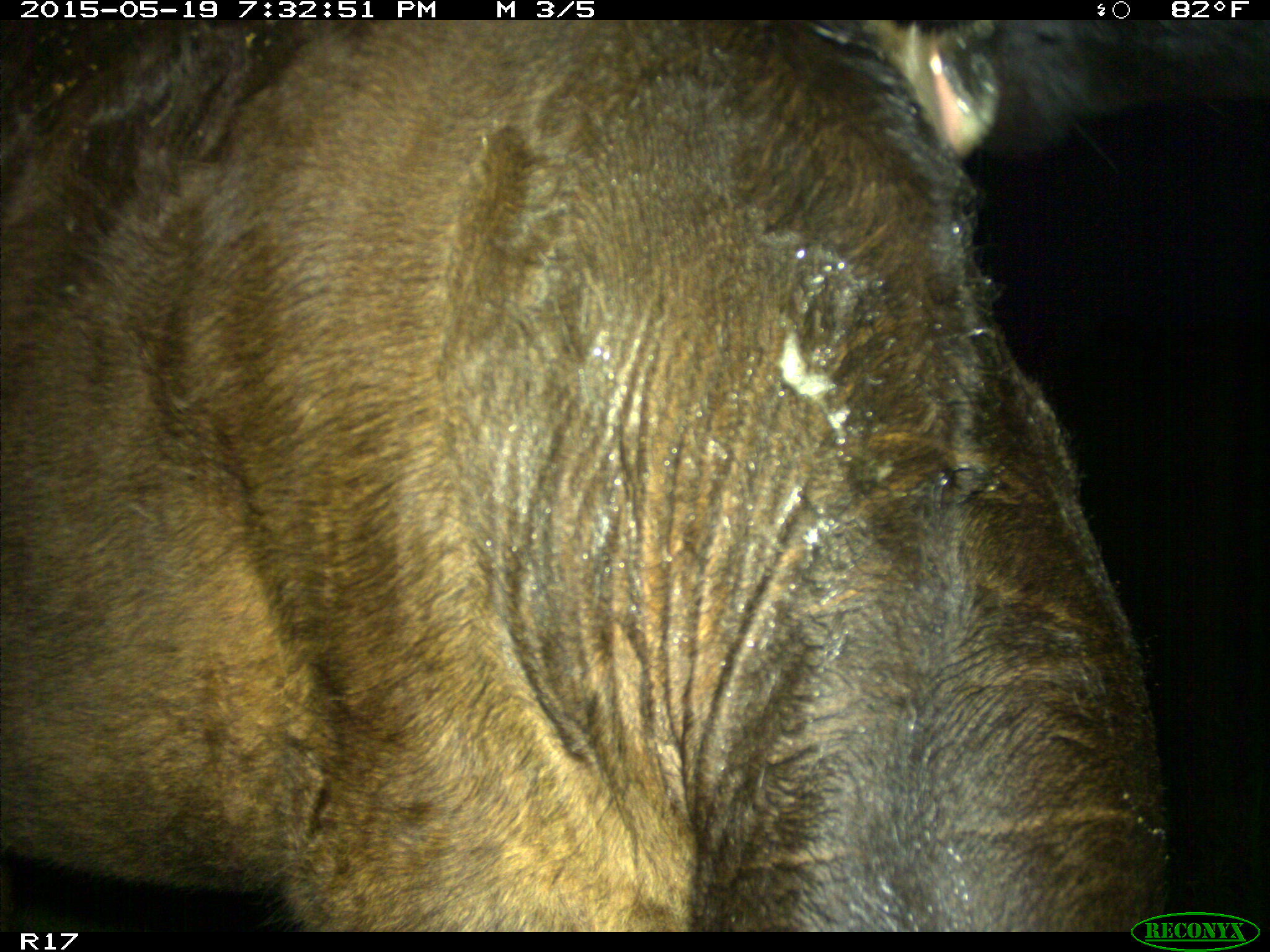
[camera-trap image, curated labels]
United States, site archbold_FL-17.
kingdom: Animalia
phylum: Chordata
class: Mammalia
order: Artiodactyla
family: Bovidae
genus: Bos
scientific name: Bos taurus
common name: domestic cow